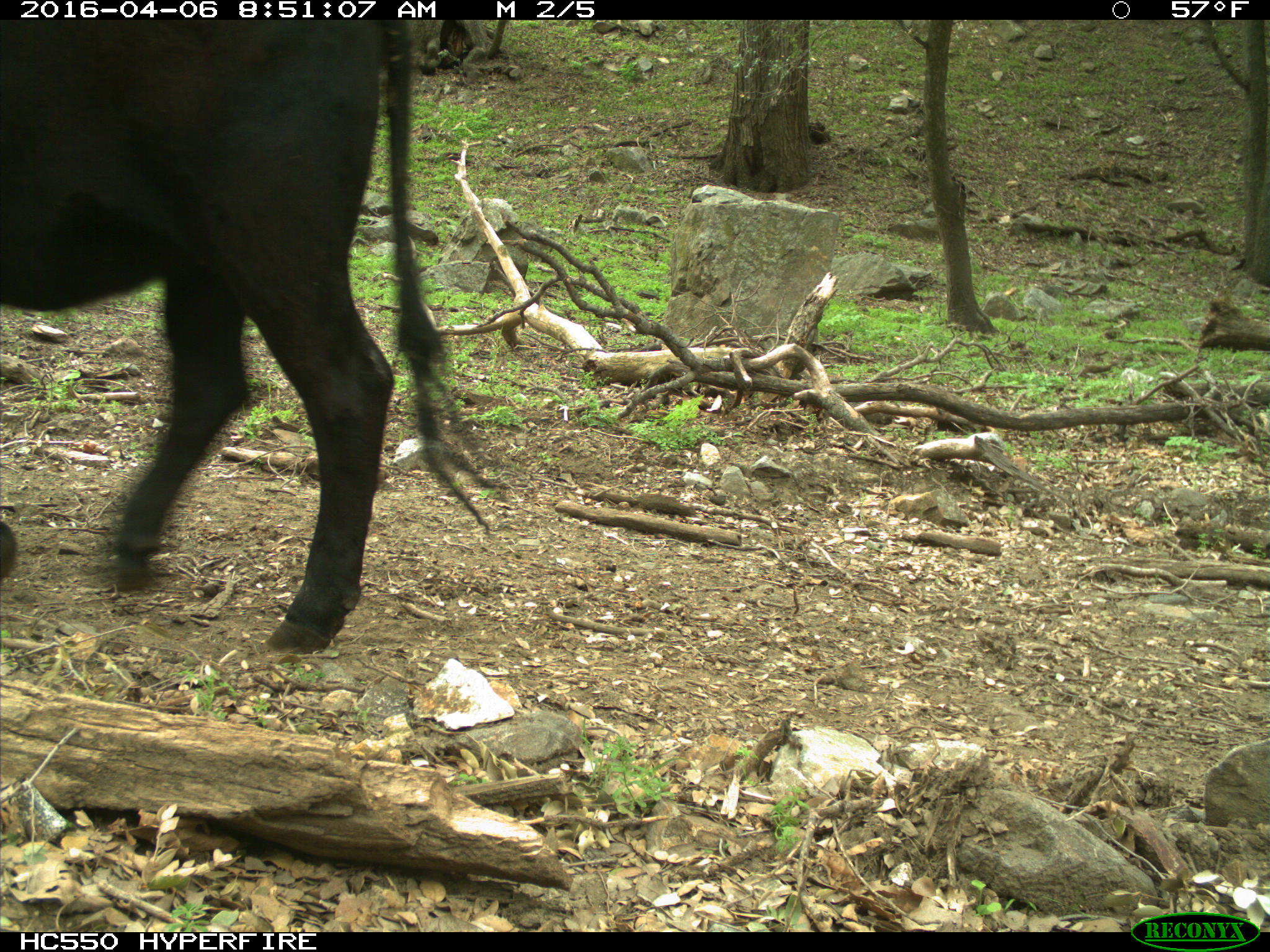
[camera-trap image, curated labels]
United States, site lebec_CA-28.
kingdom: Animalia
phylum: Chordata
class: Mammalia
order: Artiodactyla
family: Bovidae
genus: Bos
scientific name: Bos taurus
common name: domestic cow